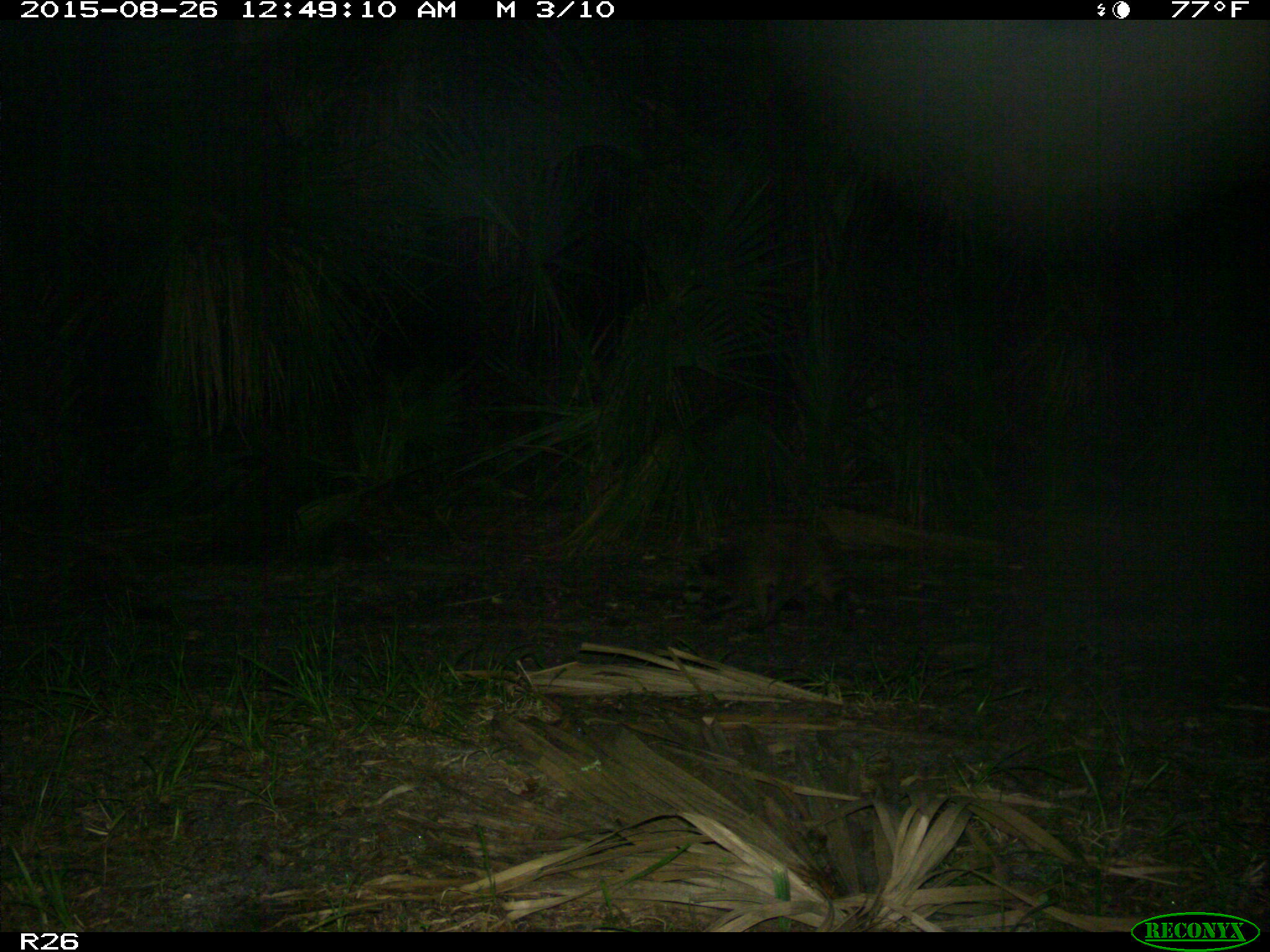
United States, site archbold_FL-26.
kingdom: Animalia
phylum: Chordata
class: Mammalia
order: Carnivora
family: Procyonidae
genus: Procyon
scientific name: Procyon lotor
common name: common raccoon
Procyon lotor (common raccoon).